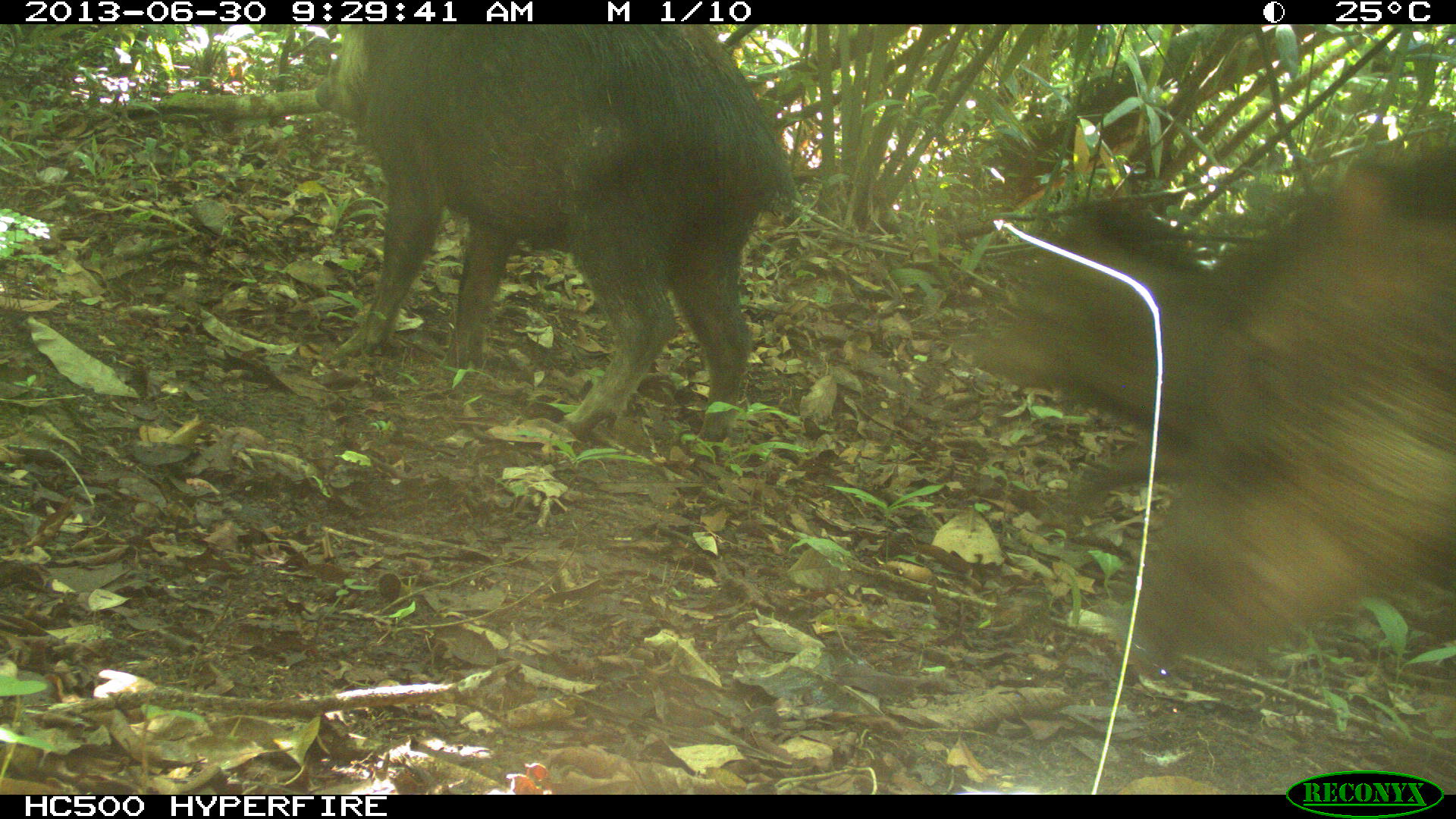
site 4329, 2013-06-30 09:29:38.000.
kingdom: Animalia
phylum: Chordata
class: Mammalia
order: Artiodactyla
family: Tayassuidae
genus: Tayassu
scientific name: Tayassu pecari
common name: white-lipped peccary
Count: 5.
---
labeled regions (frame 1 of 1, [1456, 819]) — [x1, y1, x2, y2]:
tayassu pecari: [967, 148, 1454, 677]; [313, 24, 801, 444]